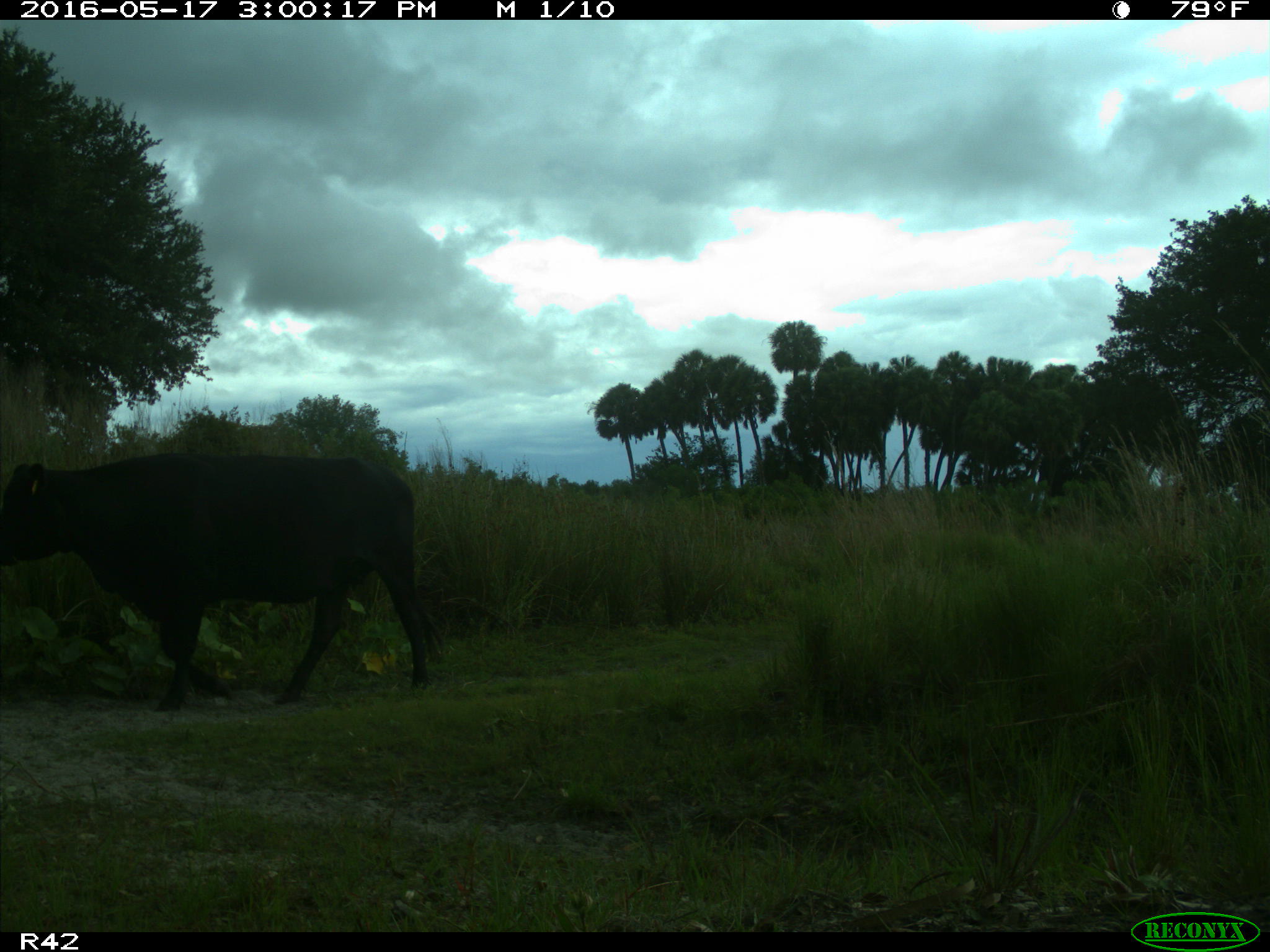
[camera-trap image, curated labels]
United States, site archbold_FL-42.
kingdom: Animalia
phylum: Chordata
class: Mammalia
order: Artiodactyla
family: Bovidae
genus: Bos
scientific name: Bos taurus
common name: domestic cow